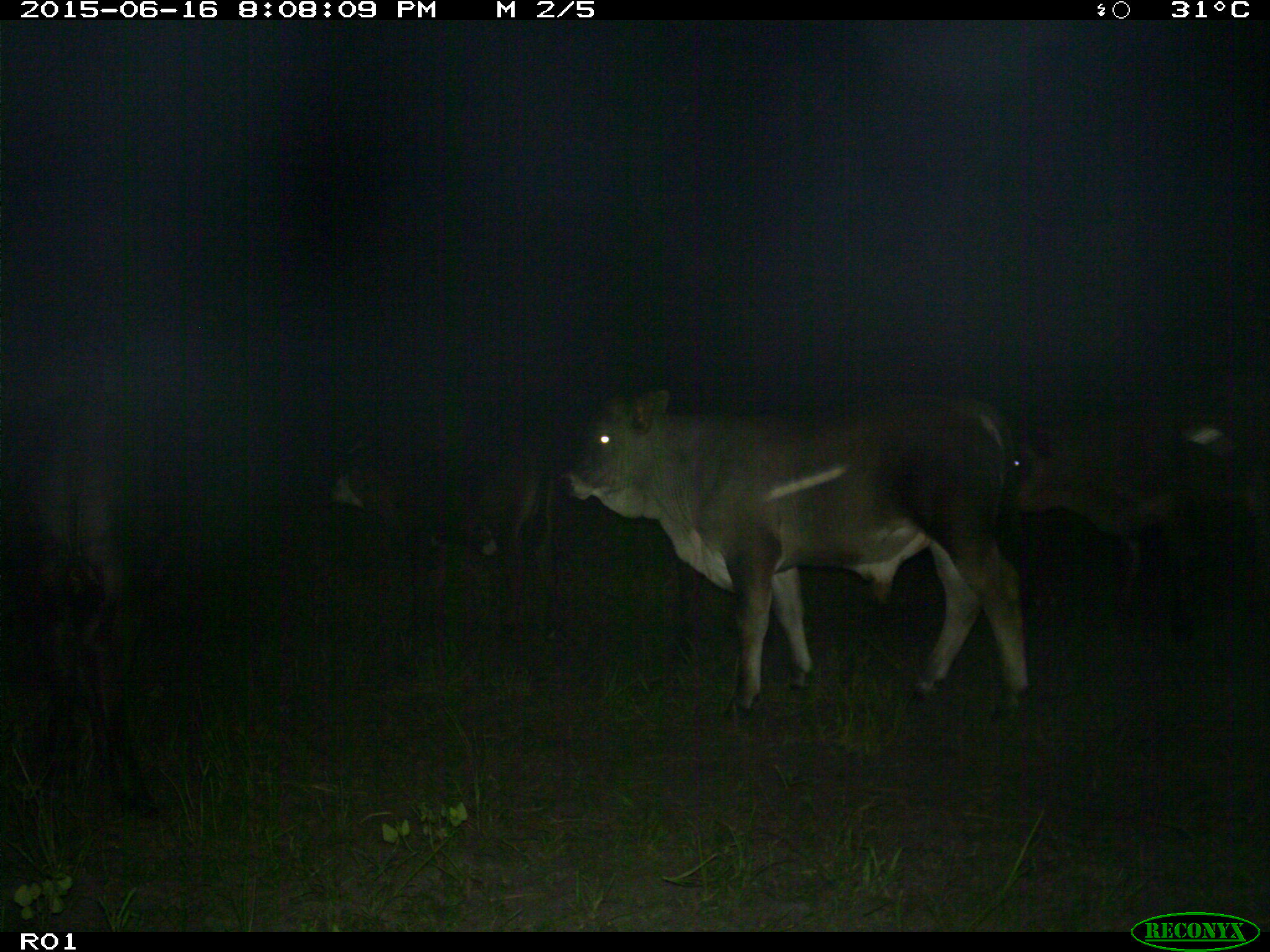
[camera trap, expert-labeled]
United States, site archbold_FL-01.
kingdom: Animalia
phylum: Chordata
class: Mammalia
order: Artiodactyla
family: Bovidae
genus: Bos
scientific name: Bos taurus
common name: domestic cow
Bos taurus (domestic cow).